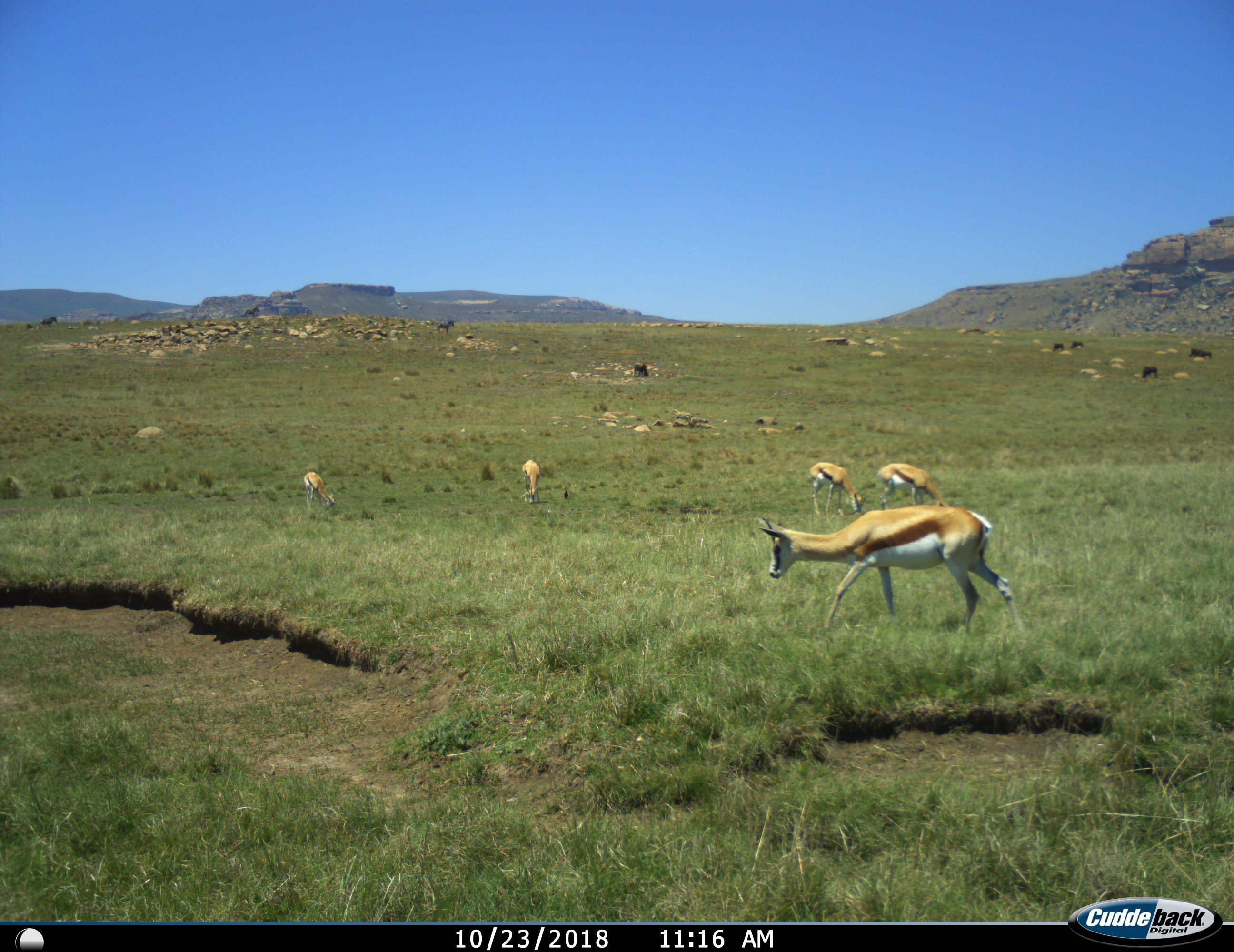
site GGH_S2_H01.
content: unidentified animal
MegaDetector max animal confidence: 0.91